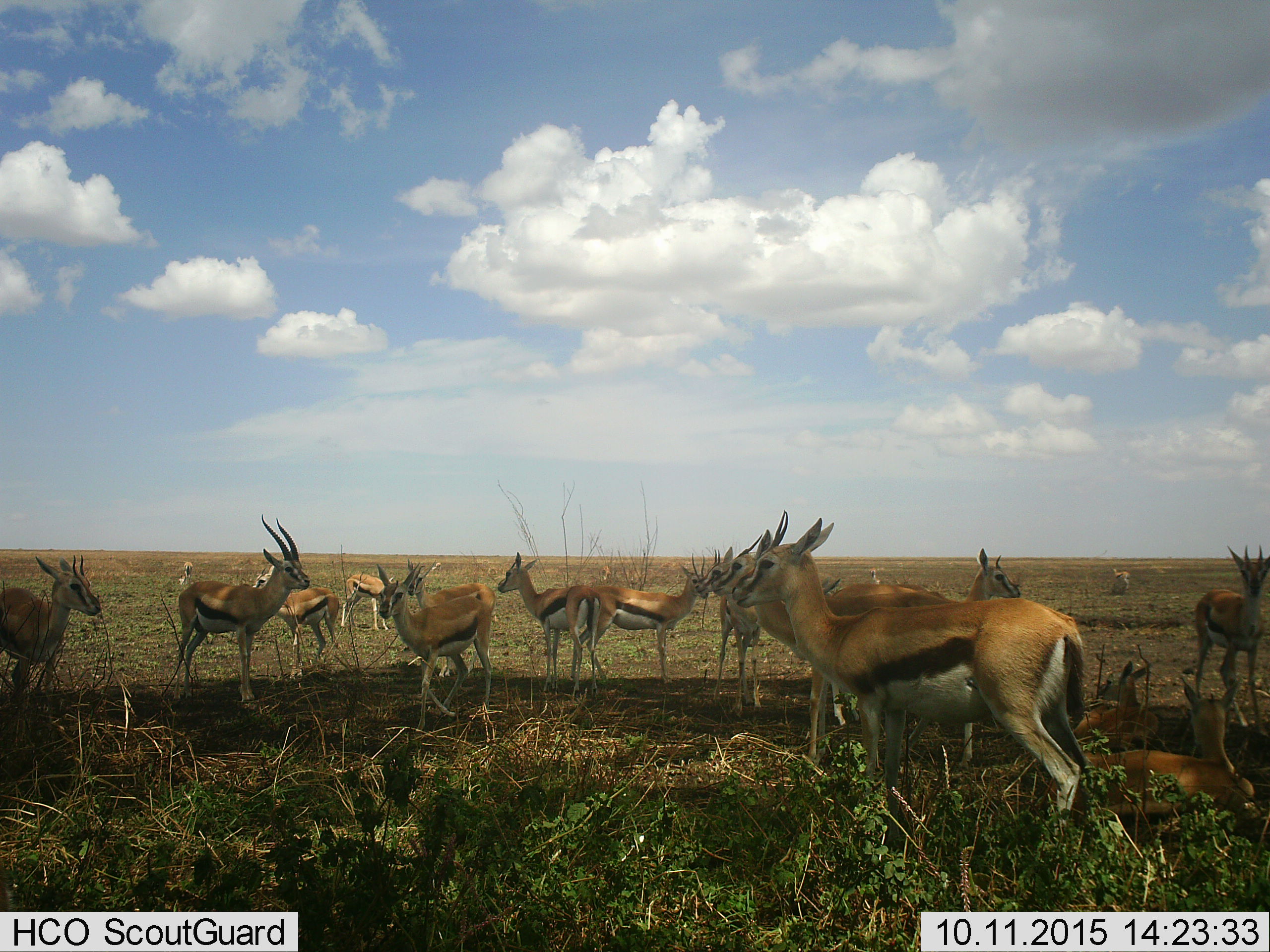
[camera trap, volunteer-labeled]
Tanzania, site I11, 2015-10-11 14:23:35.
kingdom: Animalia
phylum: Chordata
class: Mammalia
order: Artiodactyla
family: Bovidae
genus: Eudorcas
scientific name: Eudorcas thomsonii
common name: thomson's gazelle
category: gazellethomsons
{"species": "gazellethomsons (thomson's gazelle) (Eudorcas thomsonii)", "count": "11-50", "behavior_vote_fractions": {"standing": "89%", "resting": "67%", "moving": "11%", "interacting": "11%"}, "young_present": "33%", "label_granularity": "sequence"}